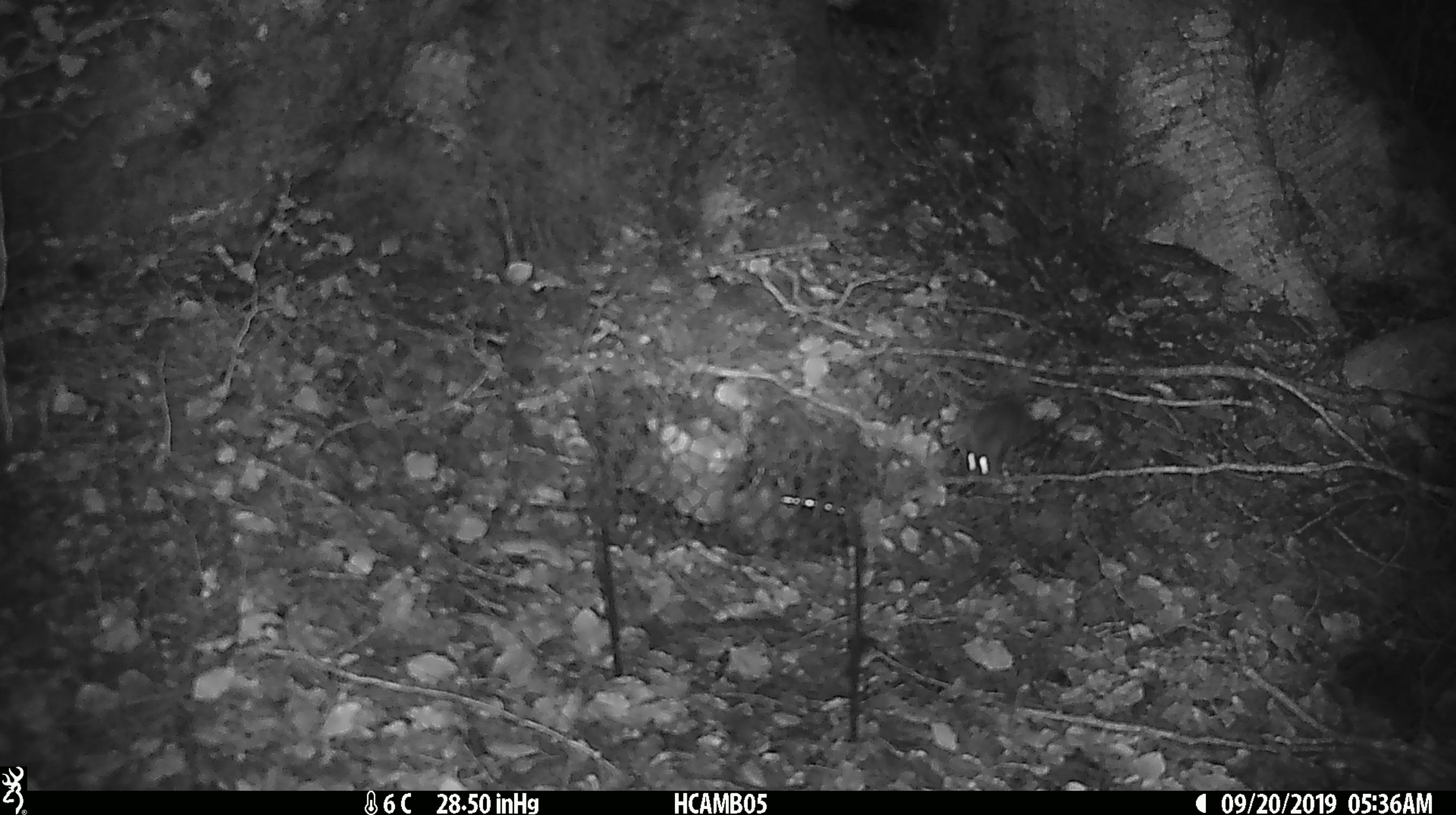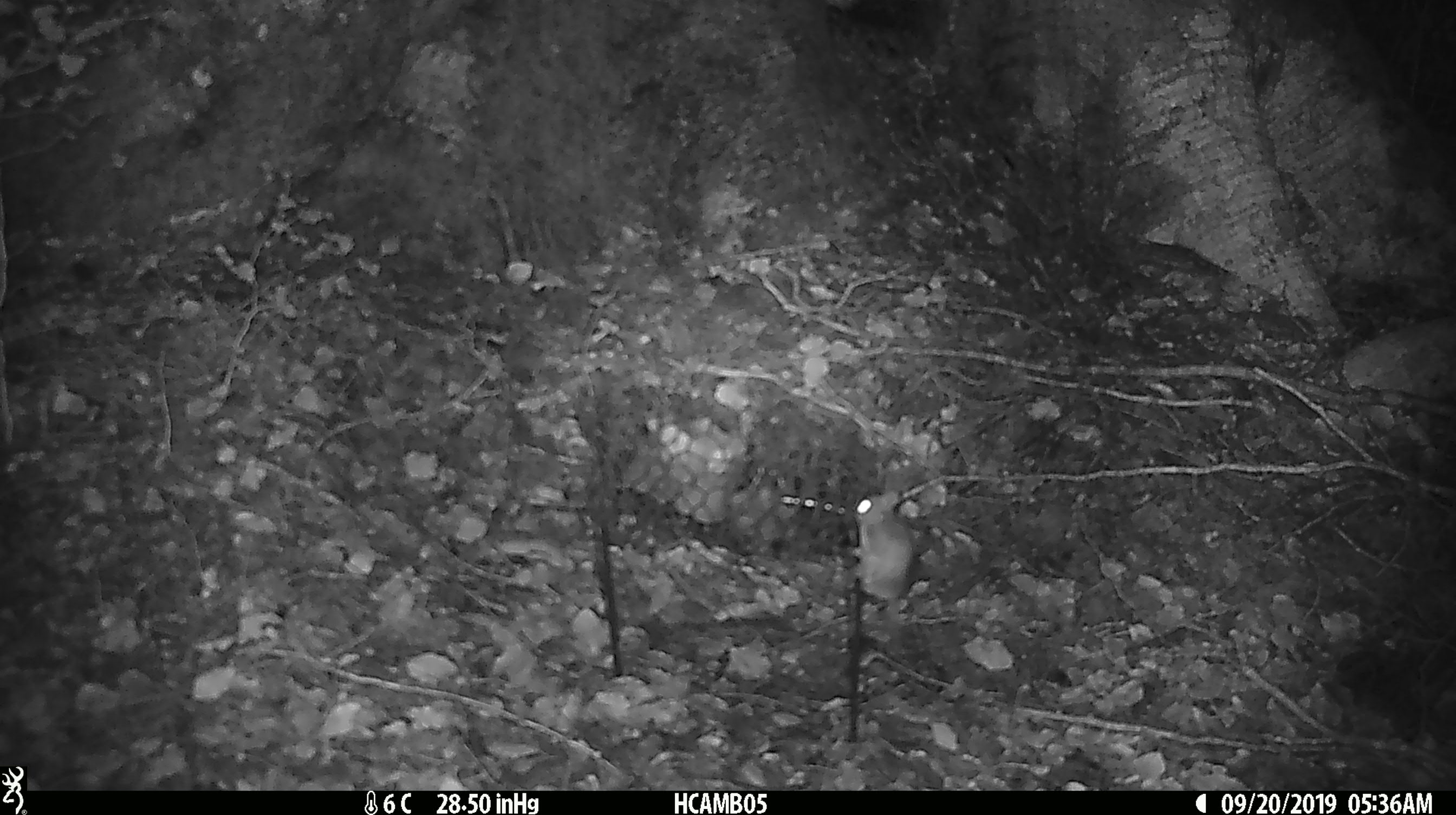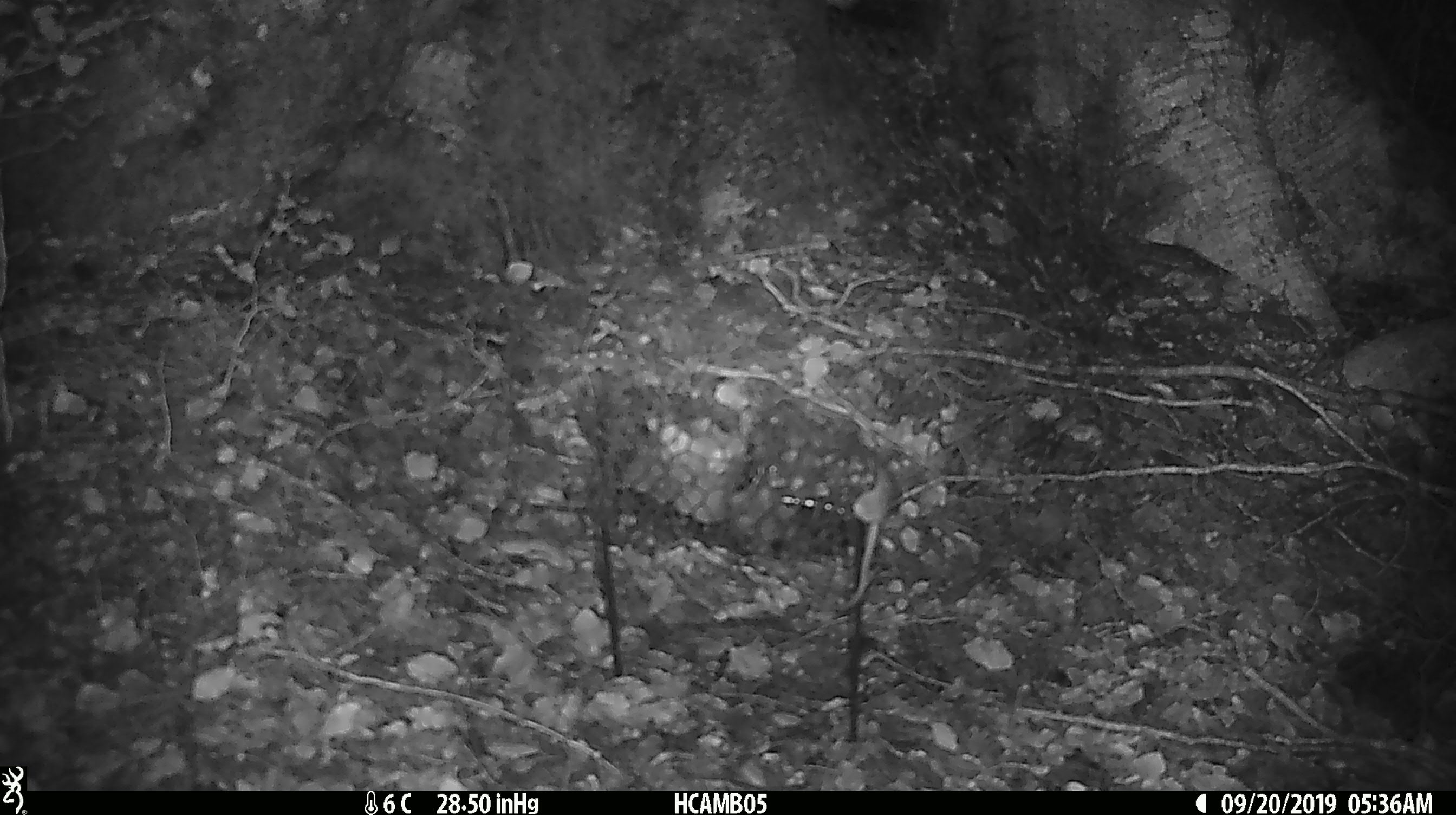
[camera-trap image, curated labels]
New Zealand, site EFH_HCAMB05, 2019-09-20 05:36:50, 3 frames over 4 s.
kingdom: Animalia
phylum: Chordata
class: Mammalia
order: Rodentia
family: Muridae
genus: Mus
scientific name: Mus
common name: mouse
Mouse (Mus).